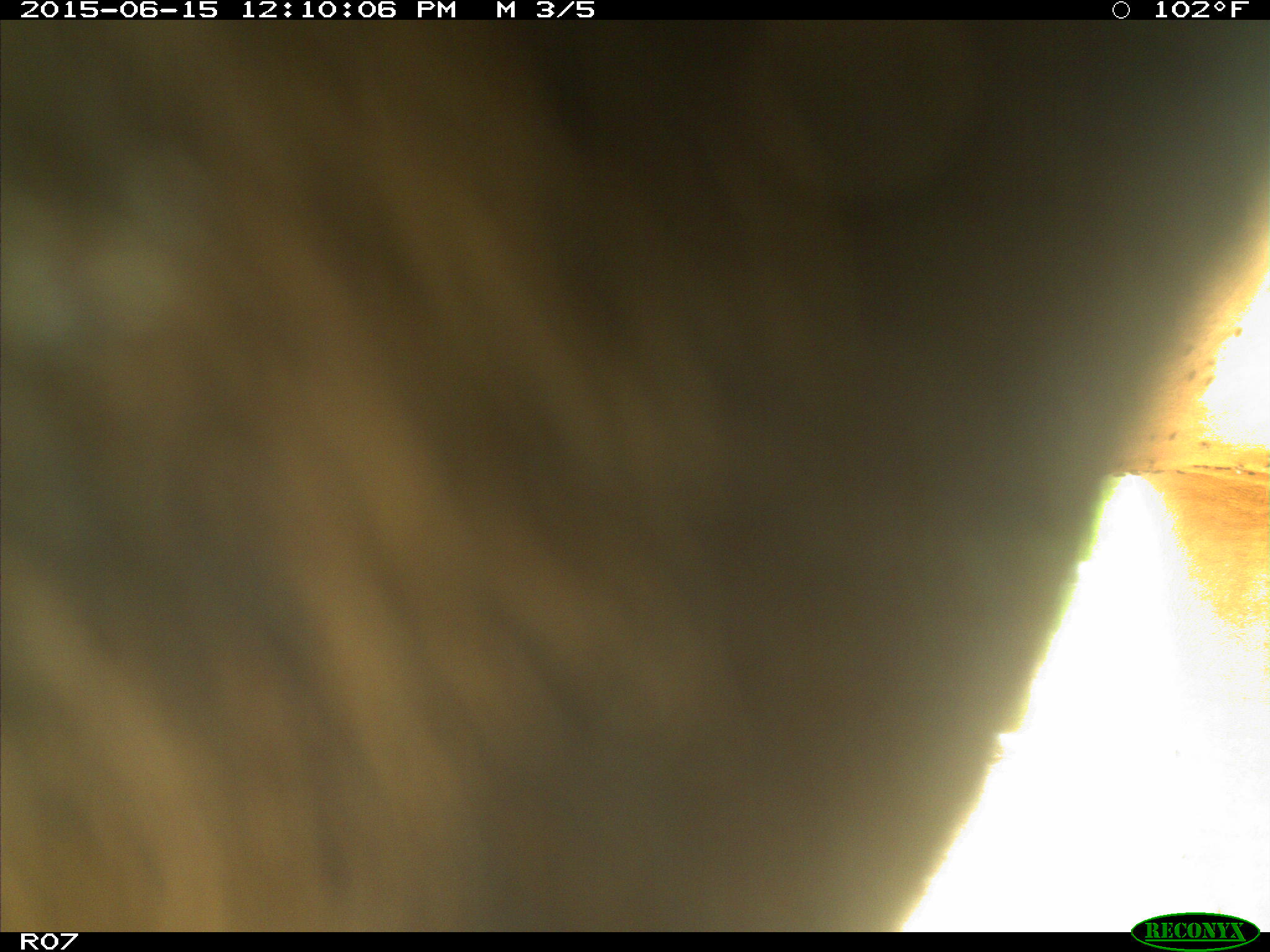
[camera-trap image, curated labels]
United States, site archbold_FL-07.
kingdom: Animalia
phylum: Chordata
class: Mammalia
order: Artiodactyla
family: Bovidae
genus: Bos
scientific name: Bos taurus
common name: domestic cow